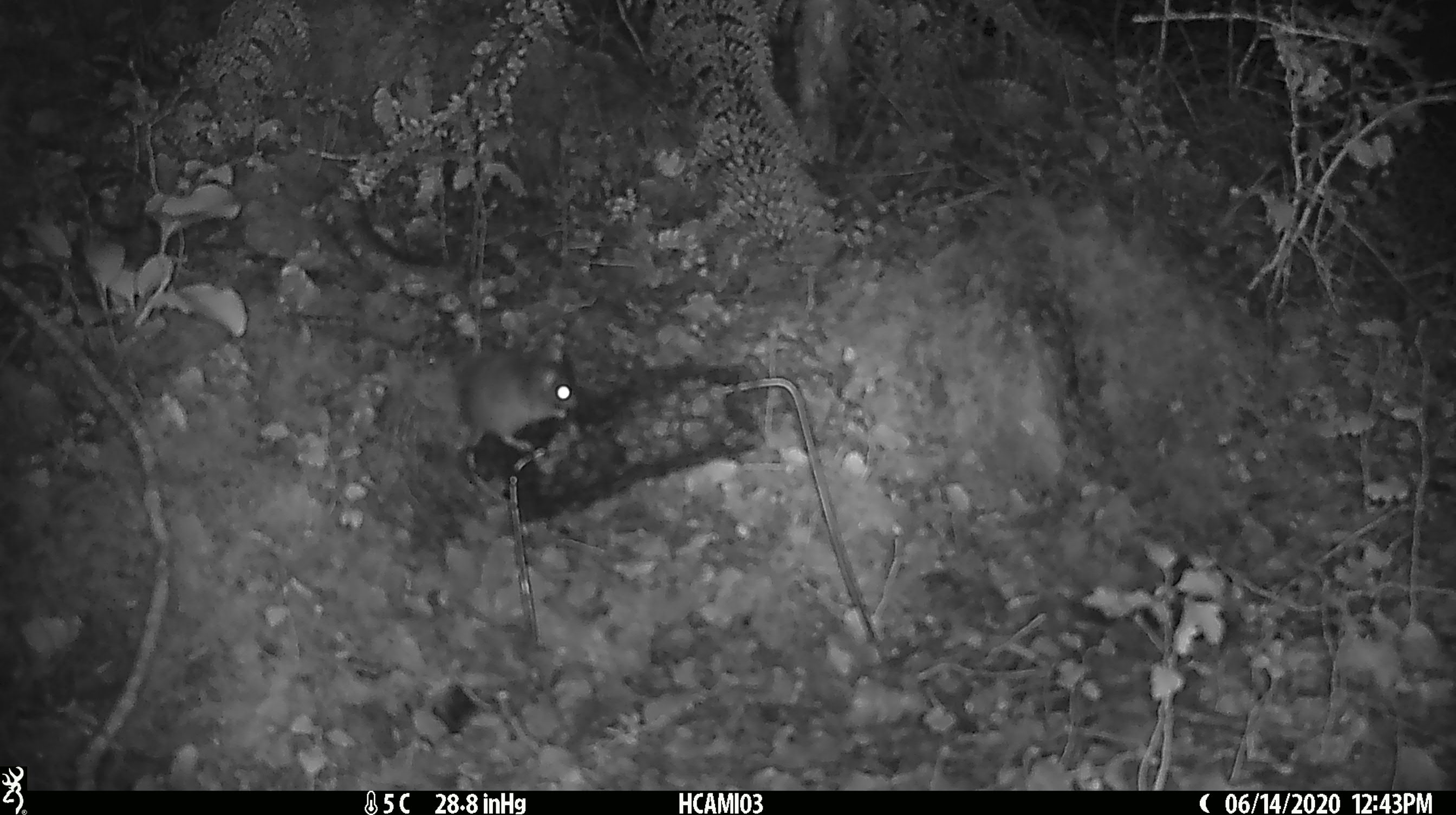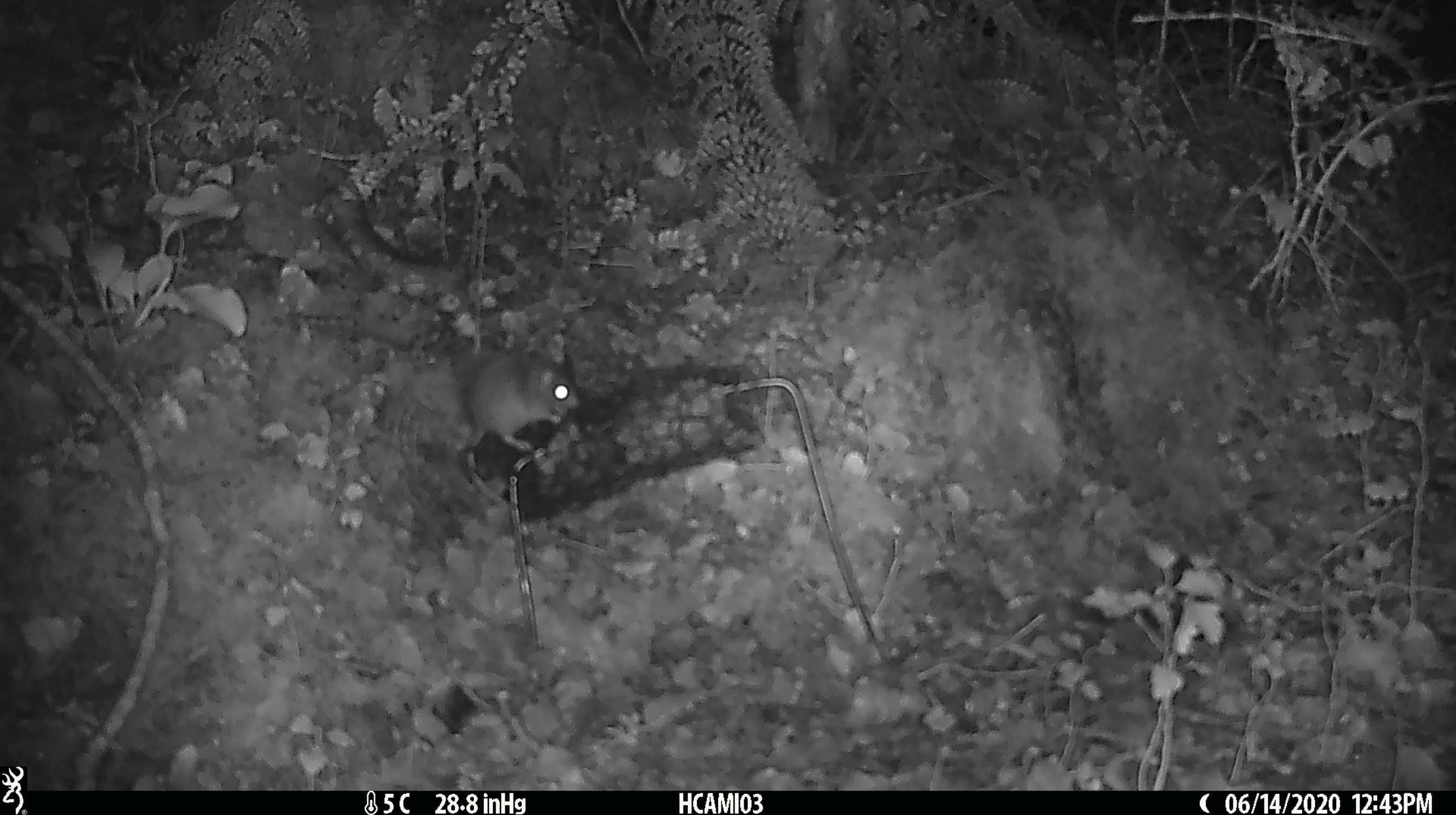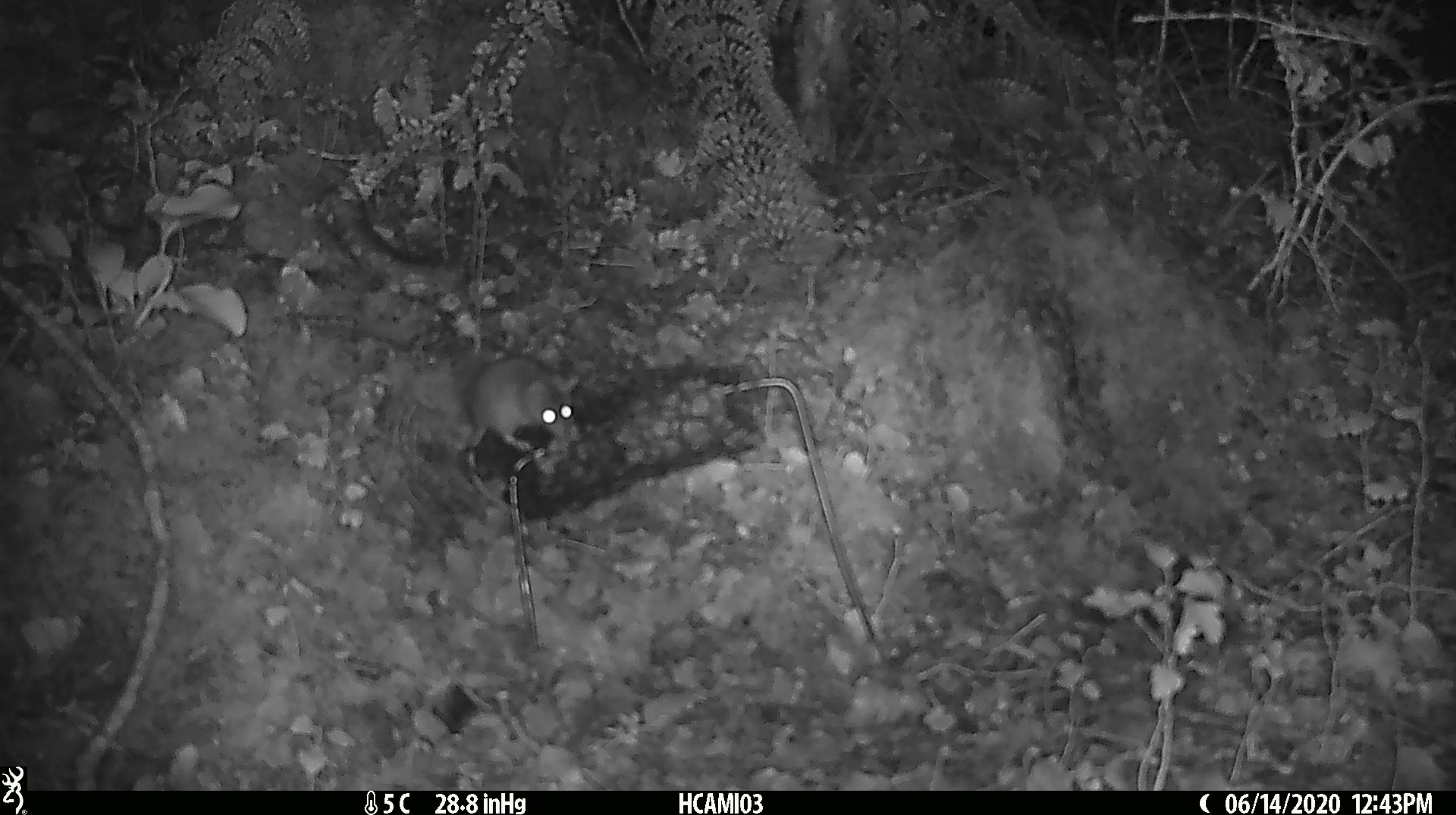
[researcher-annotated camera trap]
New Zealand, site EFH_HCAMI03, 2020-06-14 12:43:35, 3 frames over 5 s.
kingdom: Animalia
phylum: Chordata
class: Mammalia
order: Rodentia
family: Muridae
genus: Mus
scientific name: Mus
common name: mouse